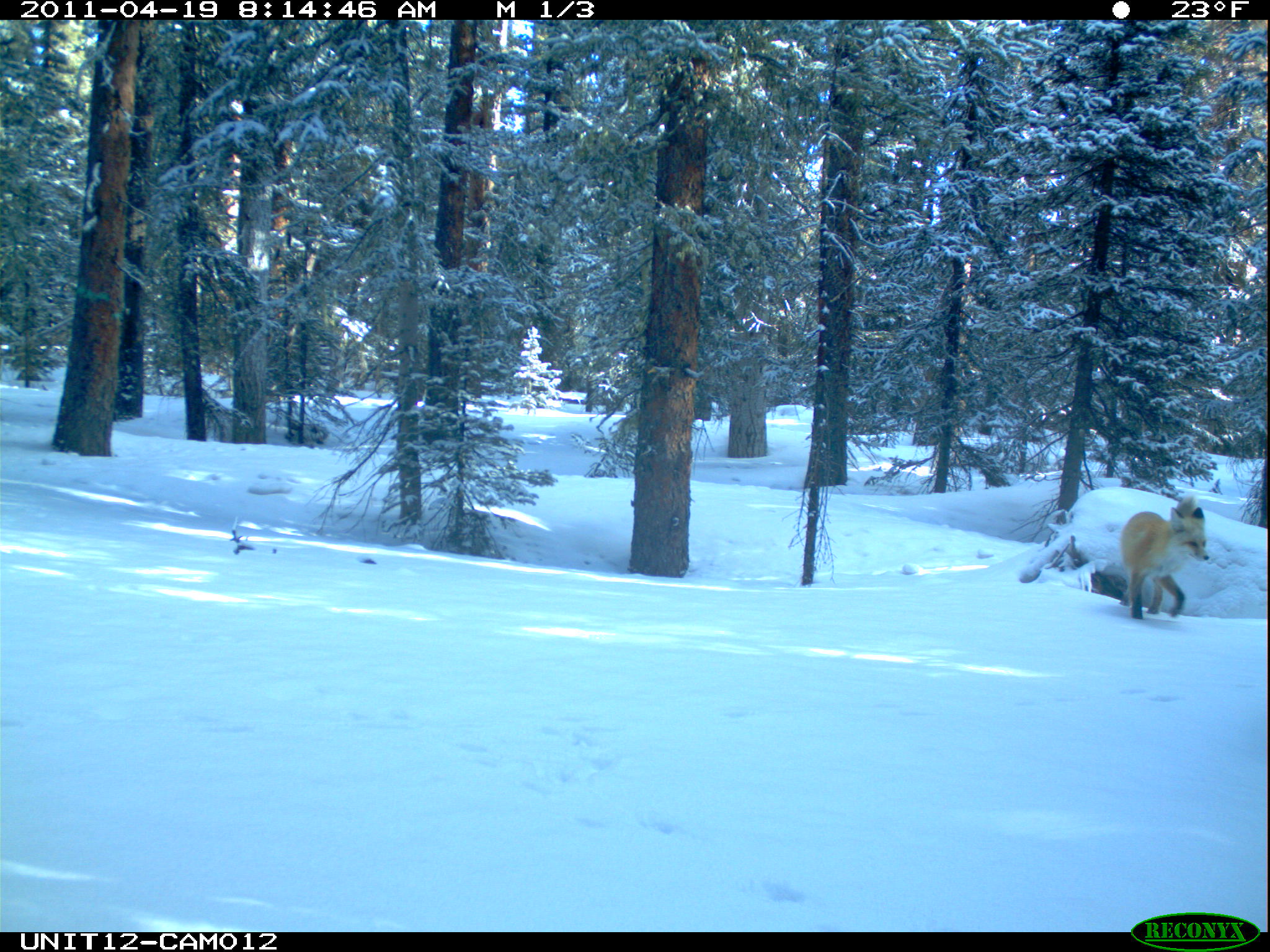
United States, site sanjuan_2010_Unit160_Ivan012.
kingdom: Animalia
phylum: Chordata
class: Mammalia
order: Carnivora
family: Canidae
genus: Vulpes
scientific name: Vulpes vulpes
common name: red fox